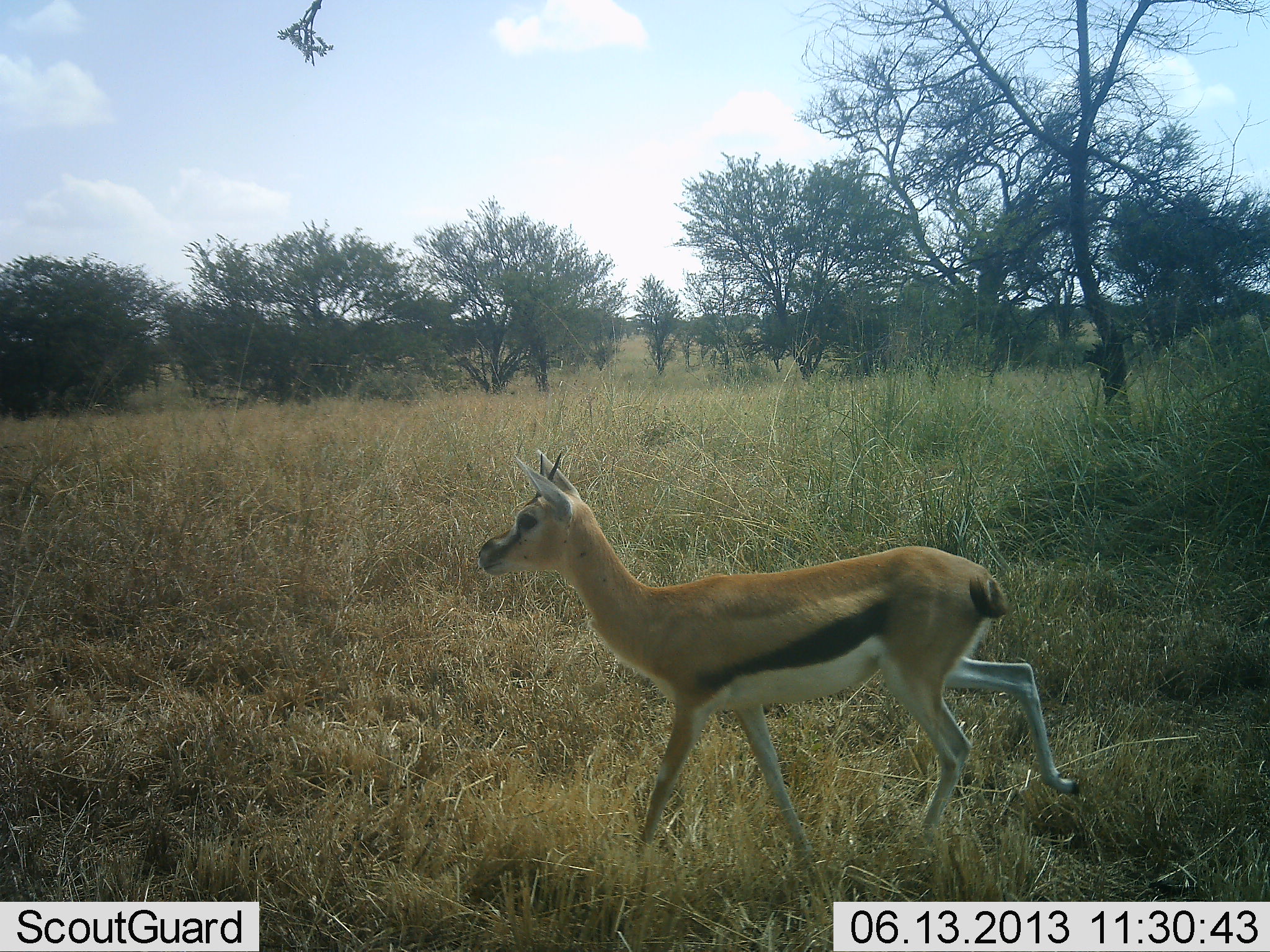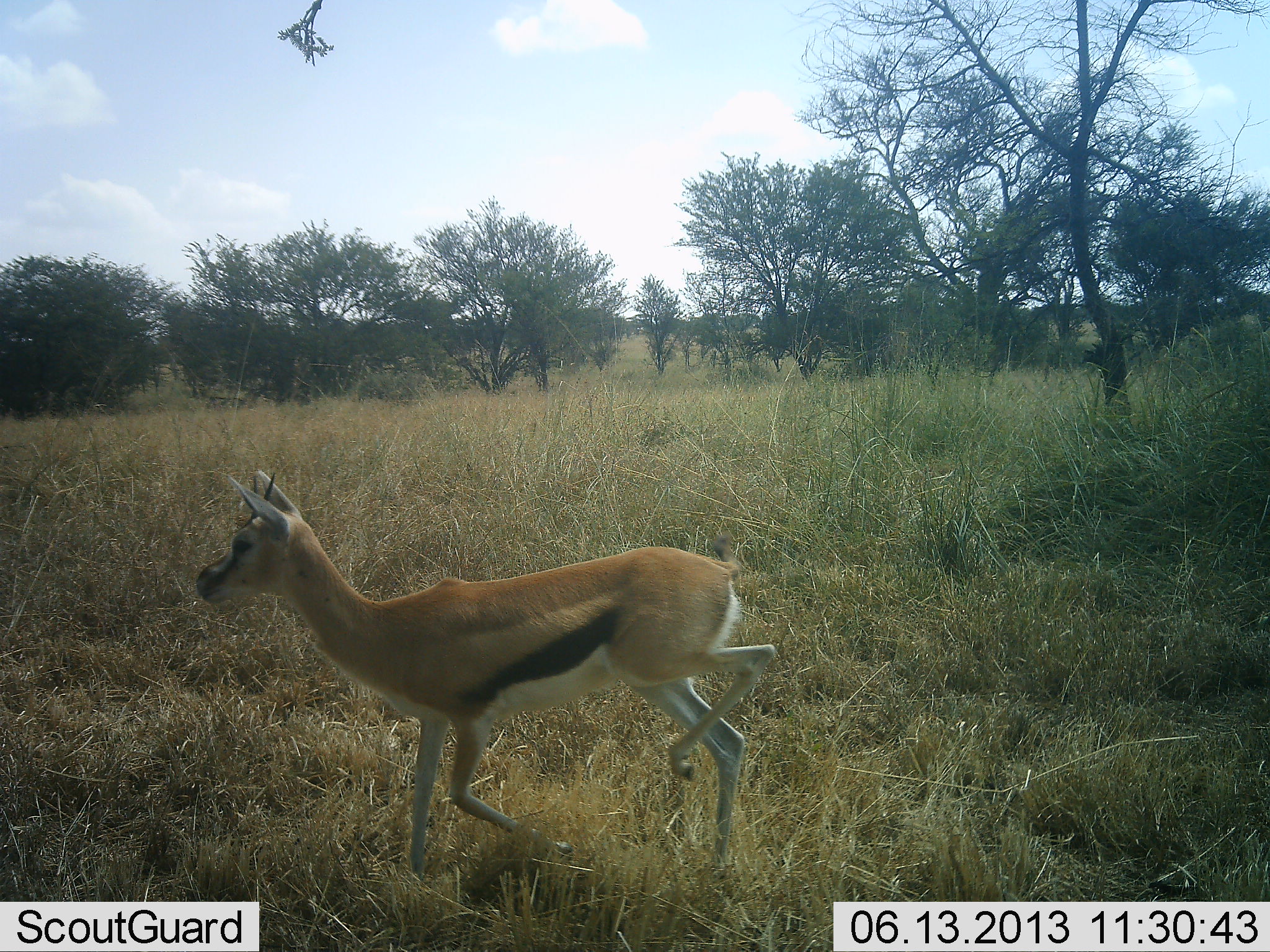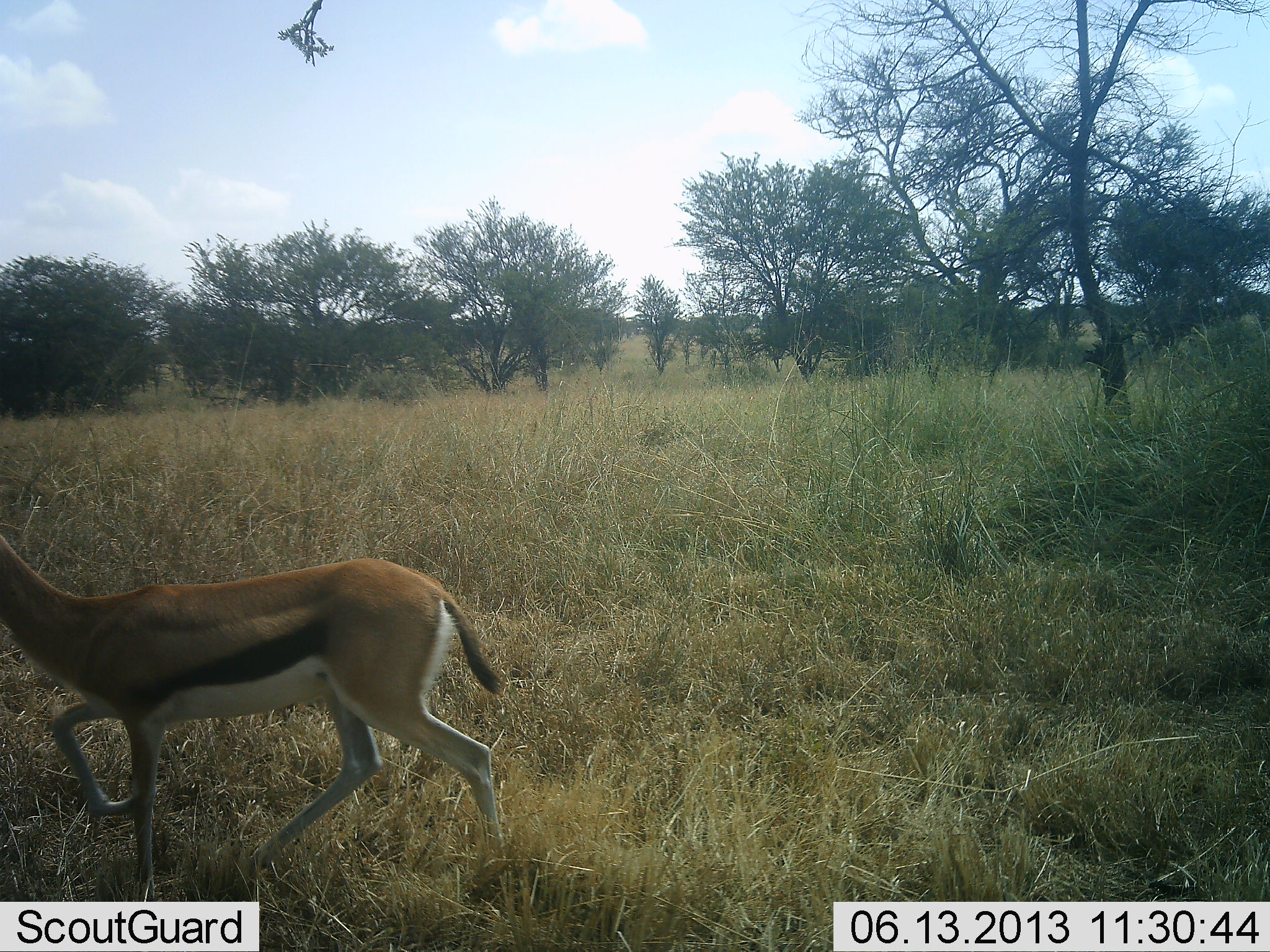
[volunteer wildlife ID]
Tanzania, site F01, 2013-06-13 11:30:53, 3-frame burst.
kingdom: Animalia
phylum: Chordata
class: Mammalia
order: Artiodactyla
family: Bovidae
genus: Eudorcas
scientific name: Eudorcas thomsonii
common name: thomson's gazelle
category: gazellethomsons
Gazellethomsons (thomson's gazelle) (Eudorcas thomsonii), count 1. Behavior (volunteer vote fractions): standing 7%, resting 0%, moving 100%, interacting 0%. Young present (vote fraction): 0%. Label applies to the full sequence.